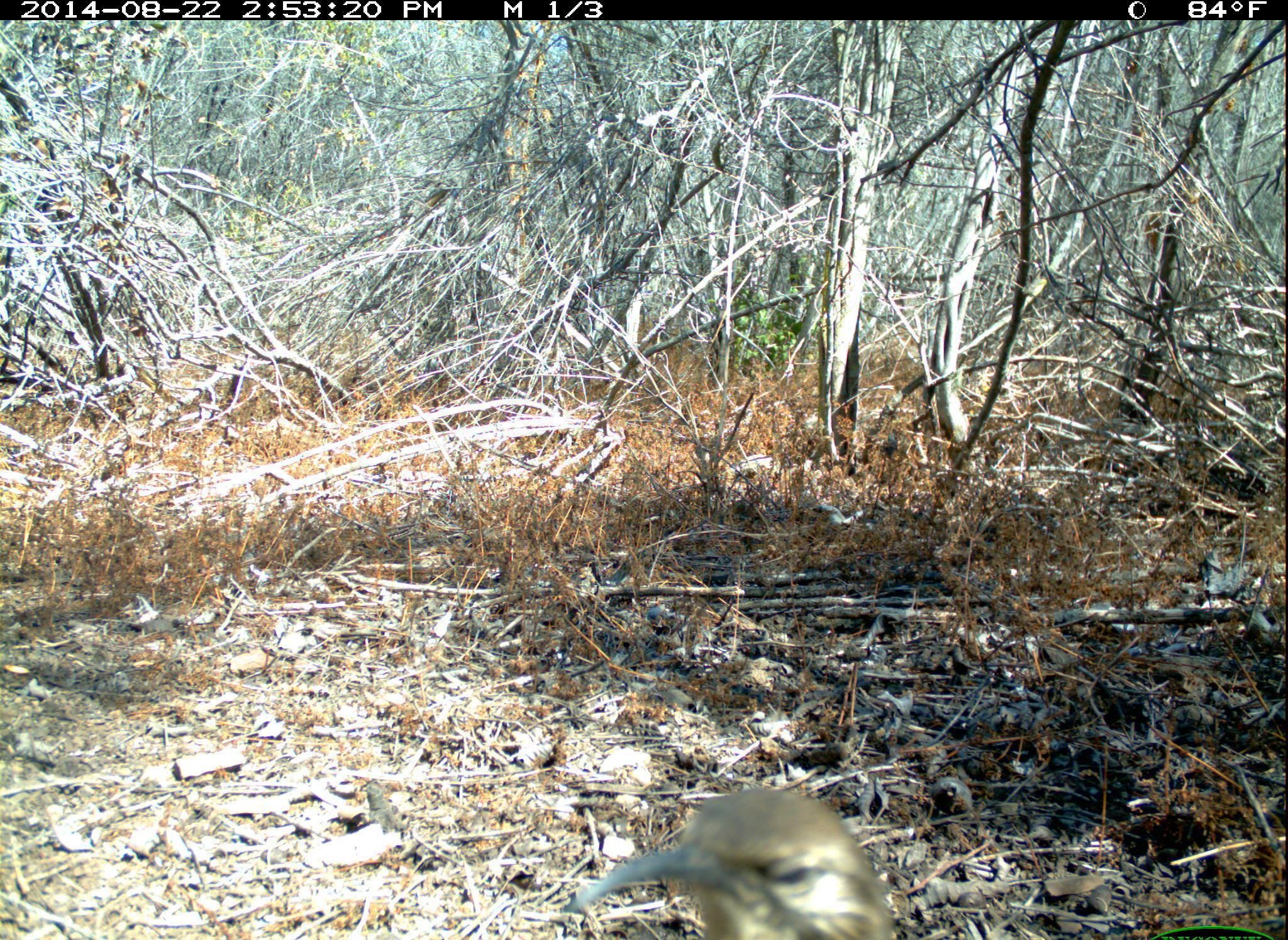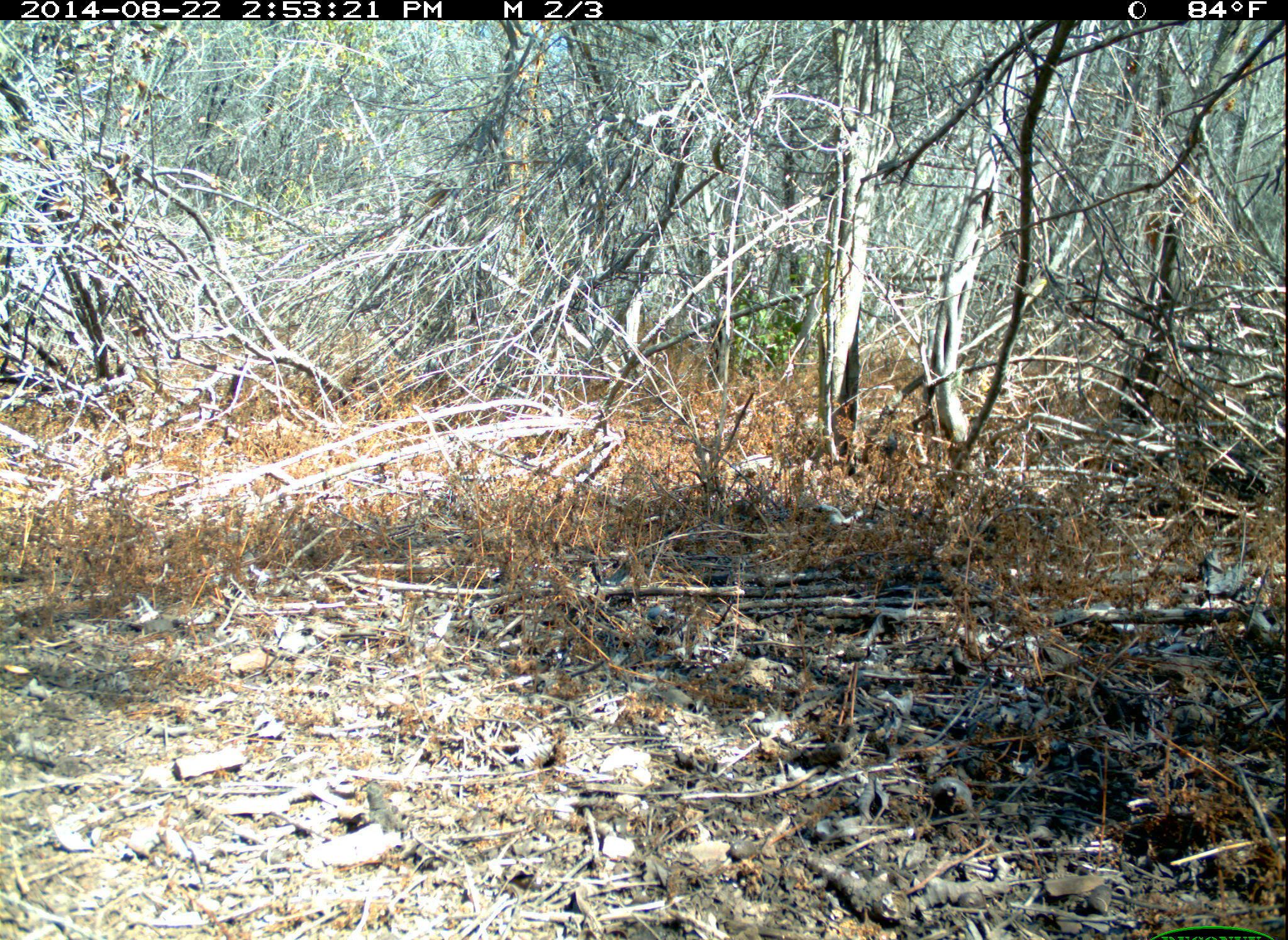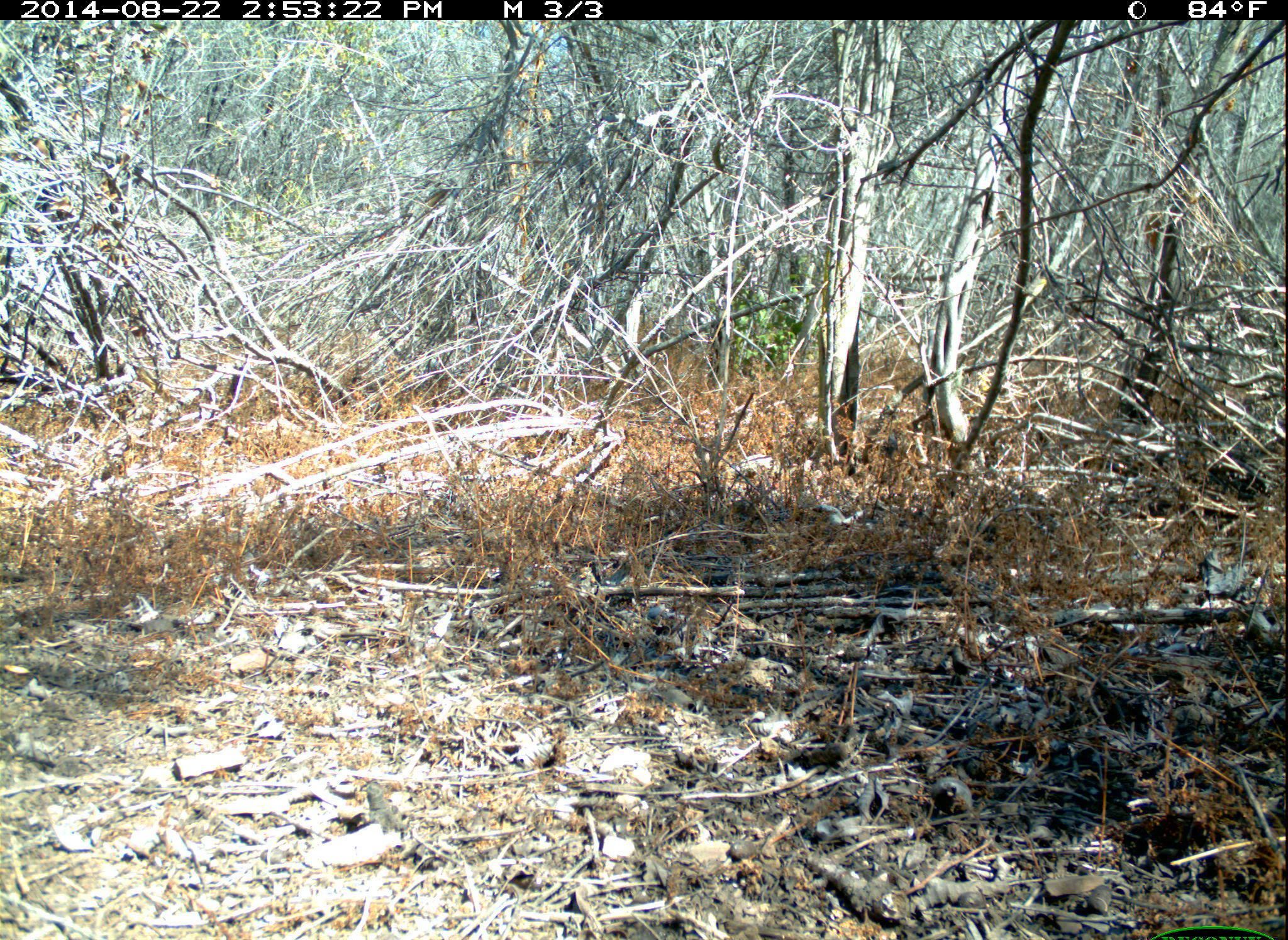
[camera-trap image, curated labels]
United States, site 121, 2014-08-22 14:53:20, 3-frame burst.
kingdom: Animalia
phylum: Chordata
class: Aves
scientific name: Aves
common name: bird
Bird (Aves).